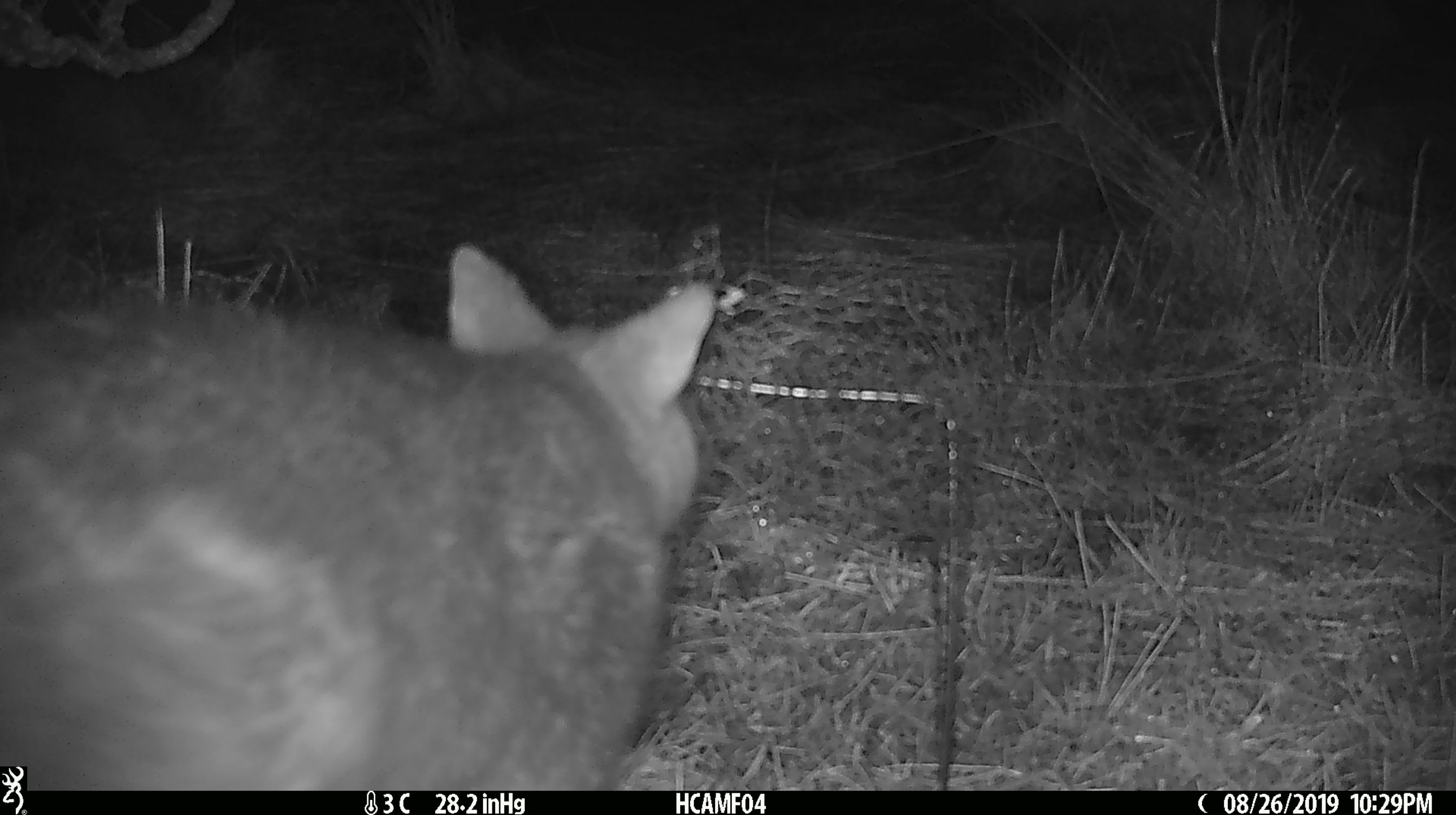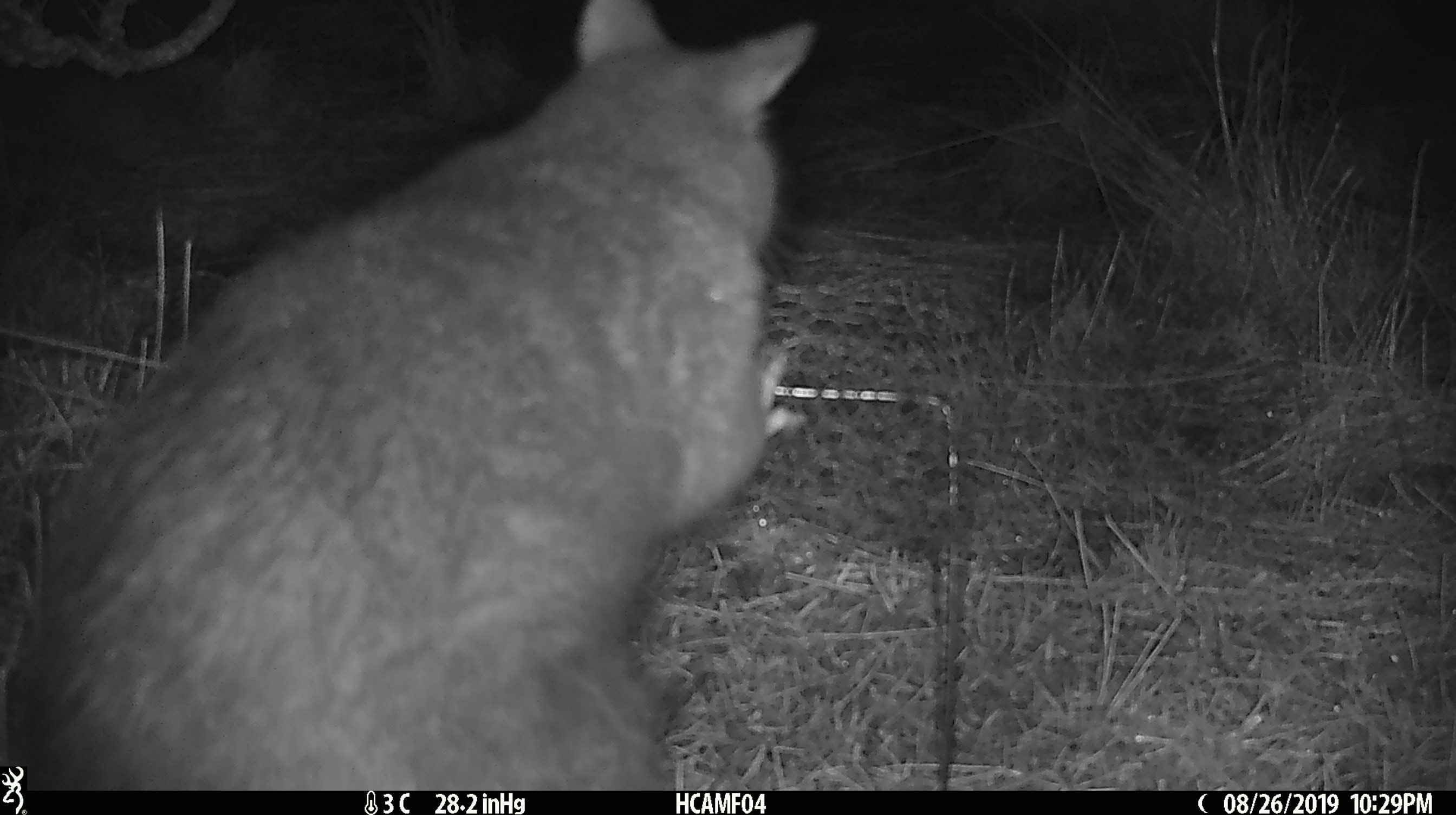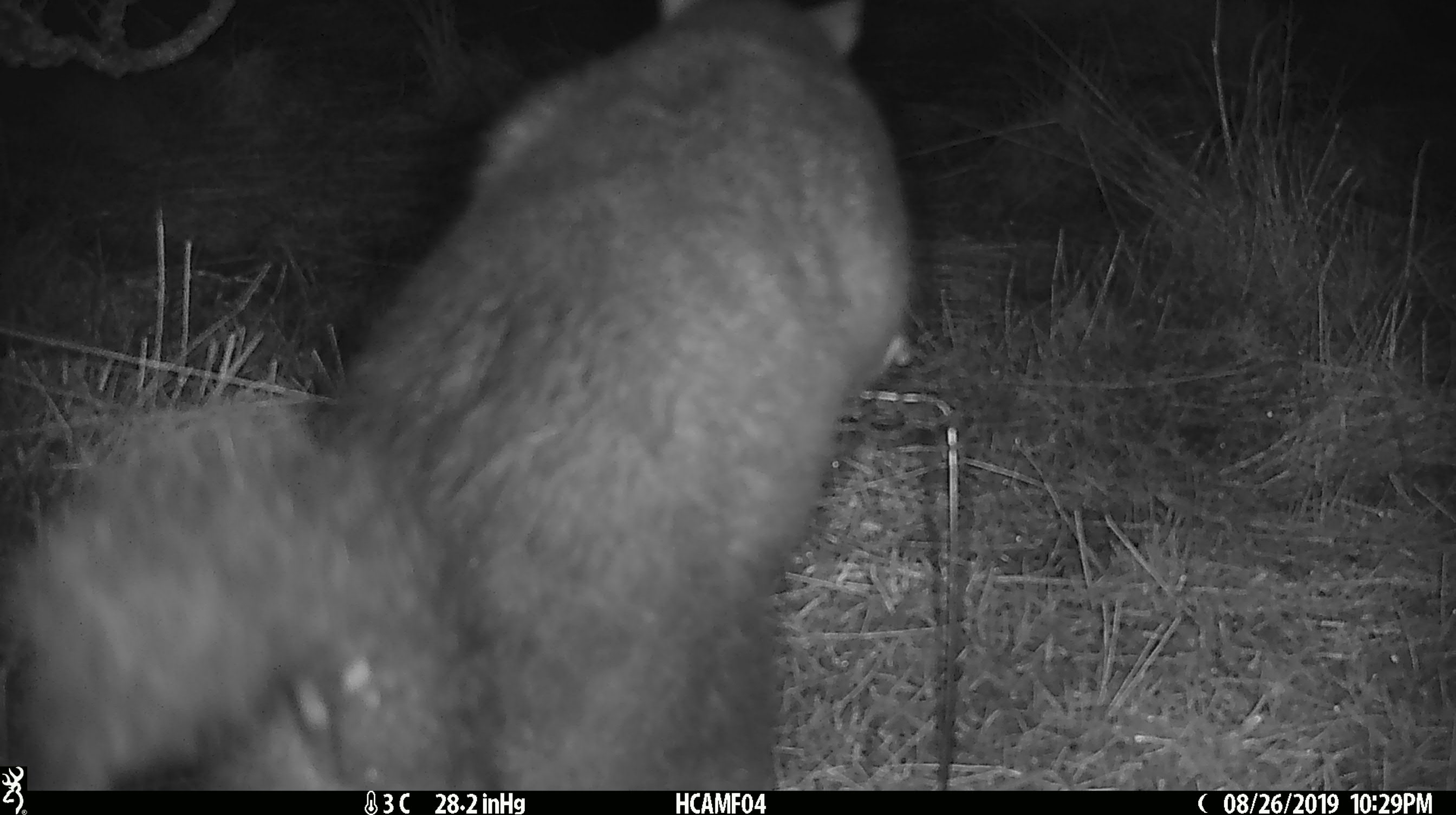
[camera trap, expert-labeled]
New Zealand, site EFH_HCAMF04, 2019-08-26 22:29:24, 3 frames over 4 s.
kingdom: Animalia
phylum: Chordata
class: Mammalia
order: Diprotodontia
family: Phalangeridae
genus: Trichosurus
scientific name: Trichosurus vulpecula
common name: common brushtail possum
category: possum